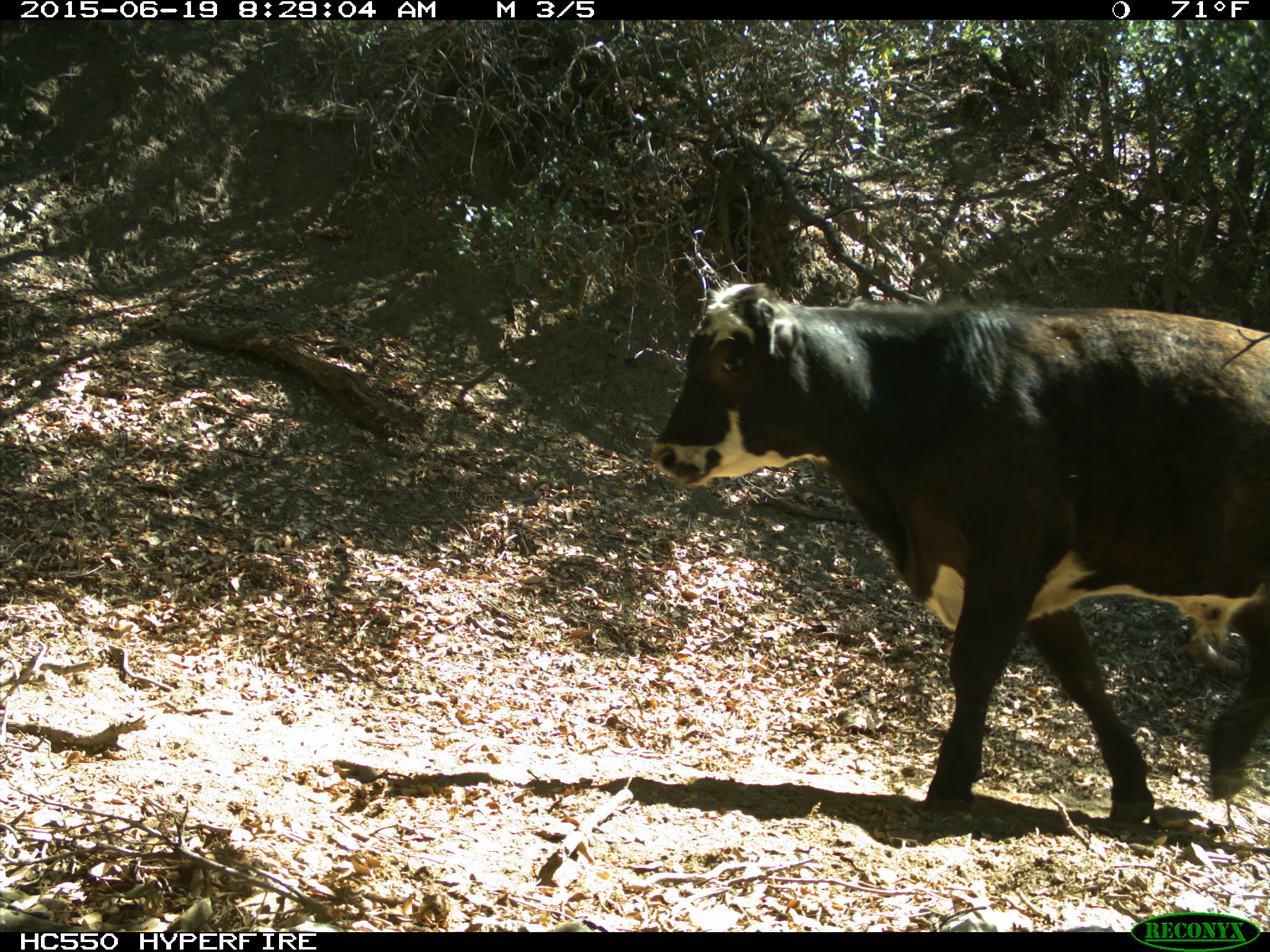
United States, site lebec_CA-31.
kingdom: Animalia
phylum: Chordata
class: Mammalia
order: Artiodactyla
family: Bovidae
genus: Bos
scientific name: Bos taurus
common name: domestic cow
Bos taurus (domestic cow).